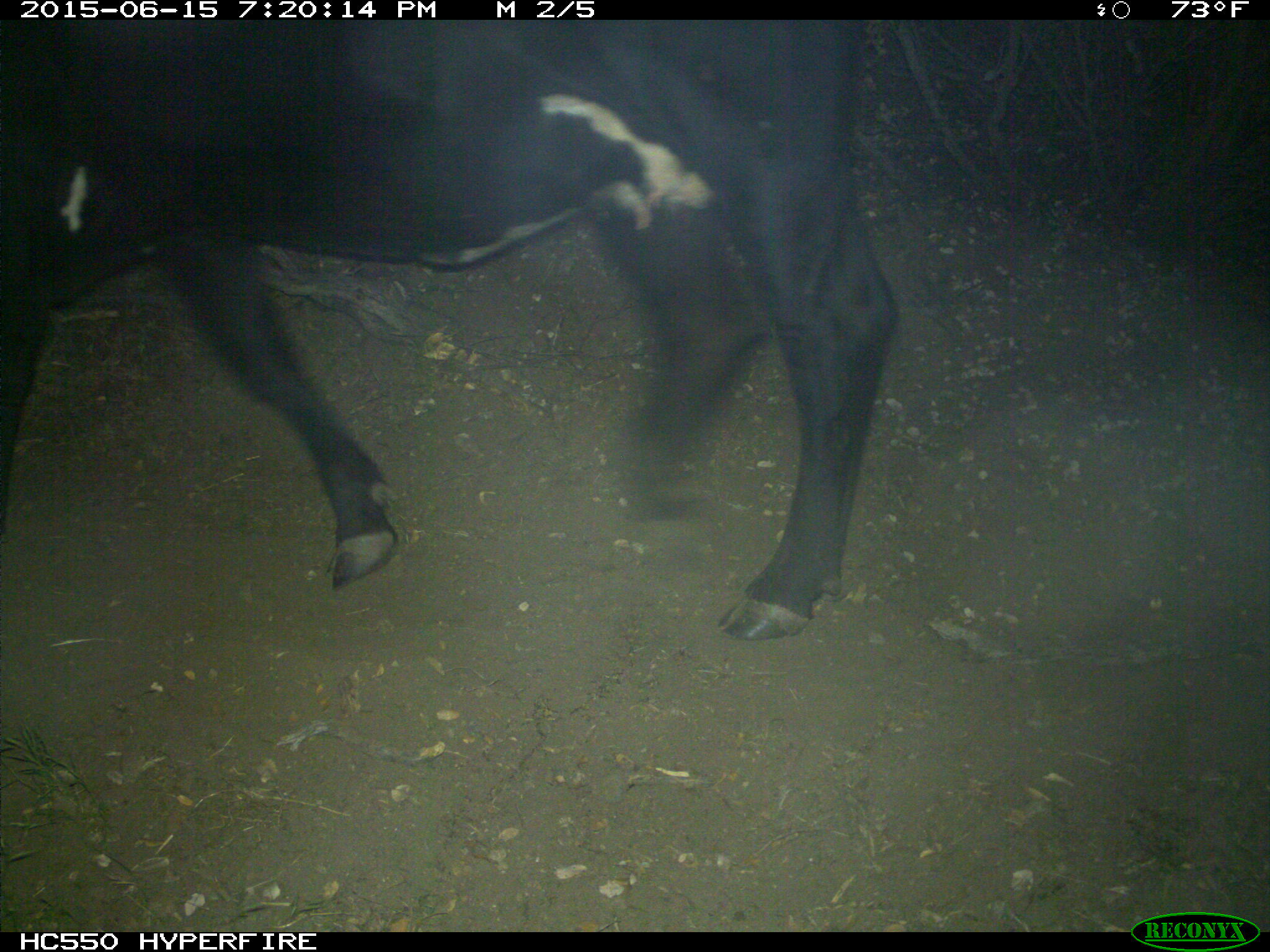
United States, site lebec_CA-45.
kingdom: Animalia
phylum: Chordata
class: Mammalia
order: Artiodactyla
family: Bovidae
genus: Bos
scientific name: Bos taurus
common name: domestic cow